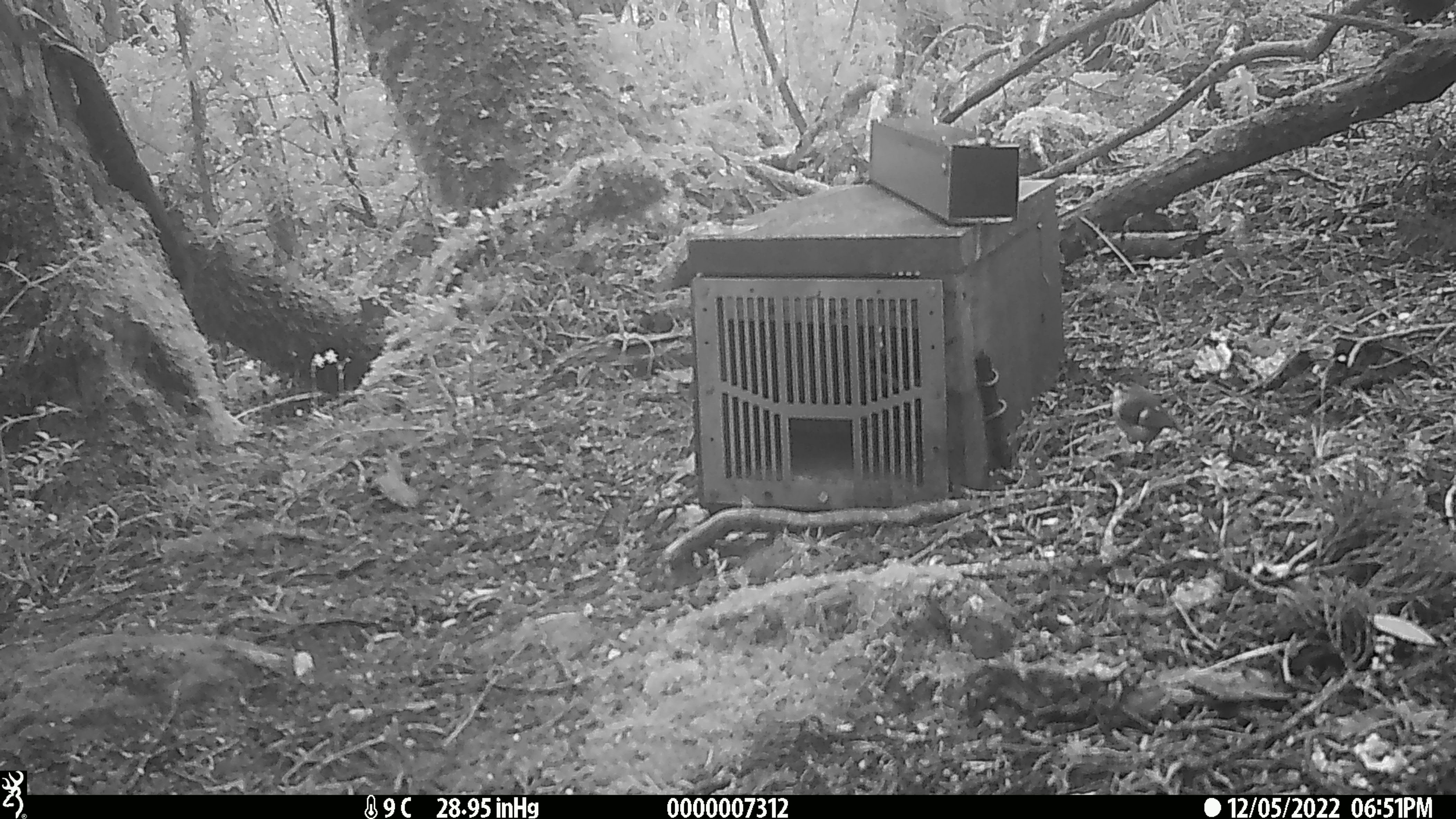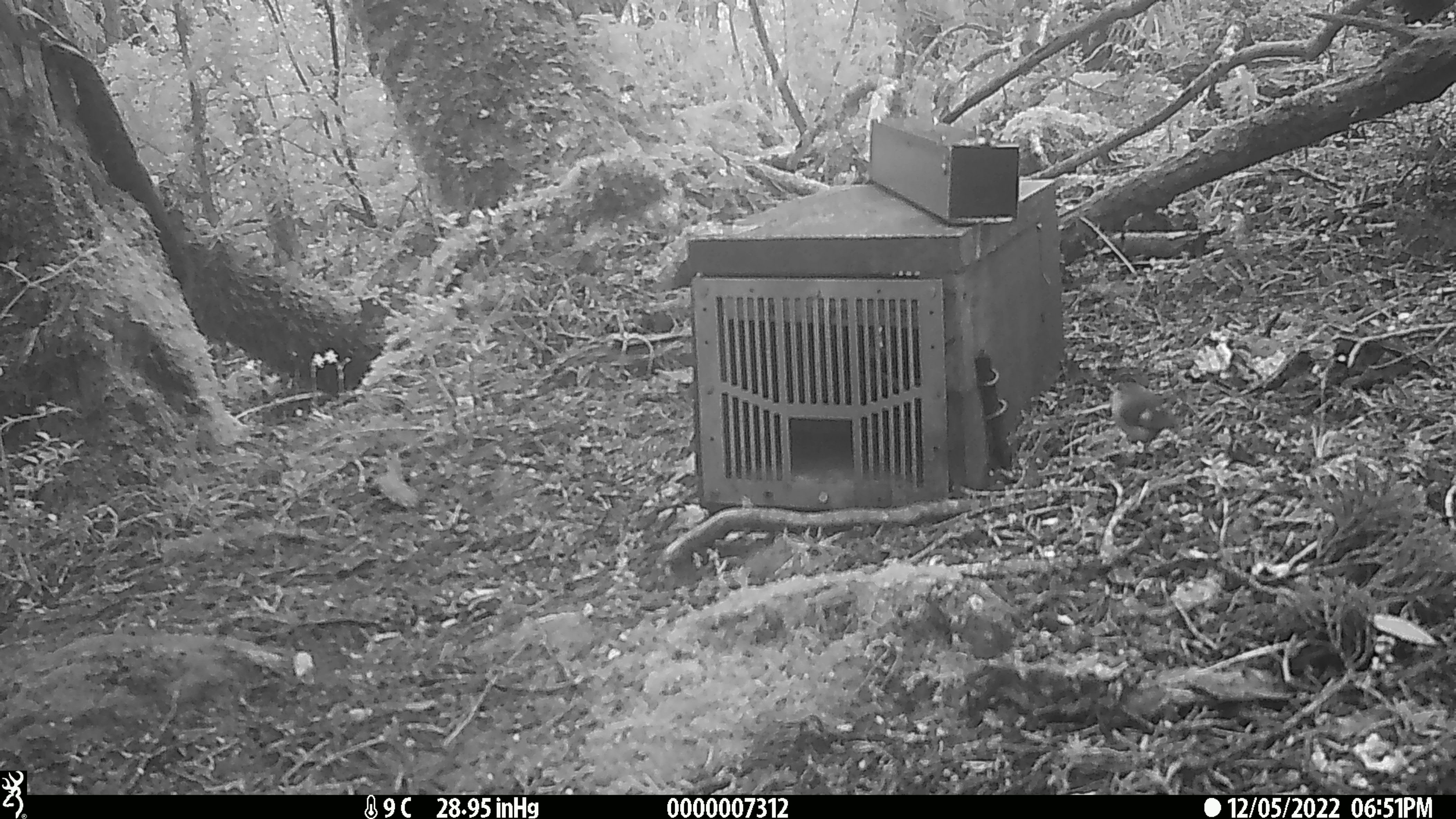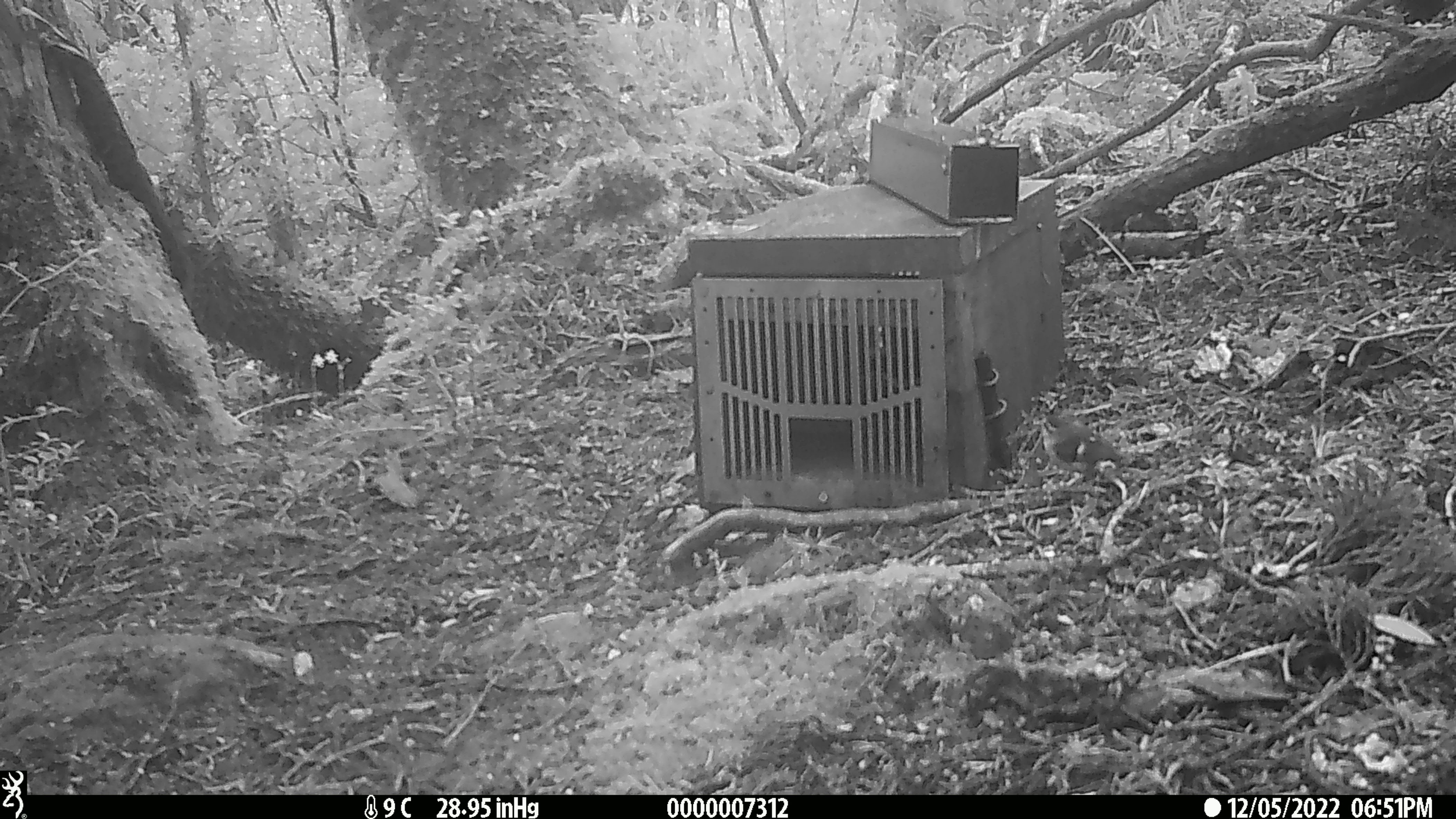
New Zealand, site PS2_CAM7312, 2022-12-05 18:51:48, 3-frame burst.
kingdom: Animalia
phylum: Chordata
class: Aves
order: Passeriformes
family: Acanthisittidae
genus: Acanthisitta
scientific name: Acanthisitta chloris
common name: rifleman